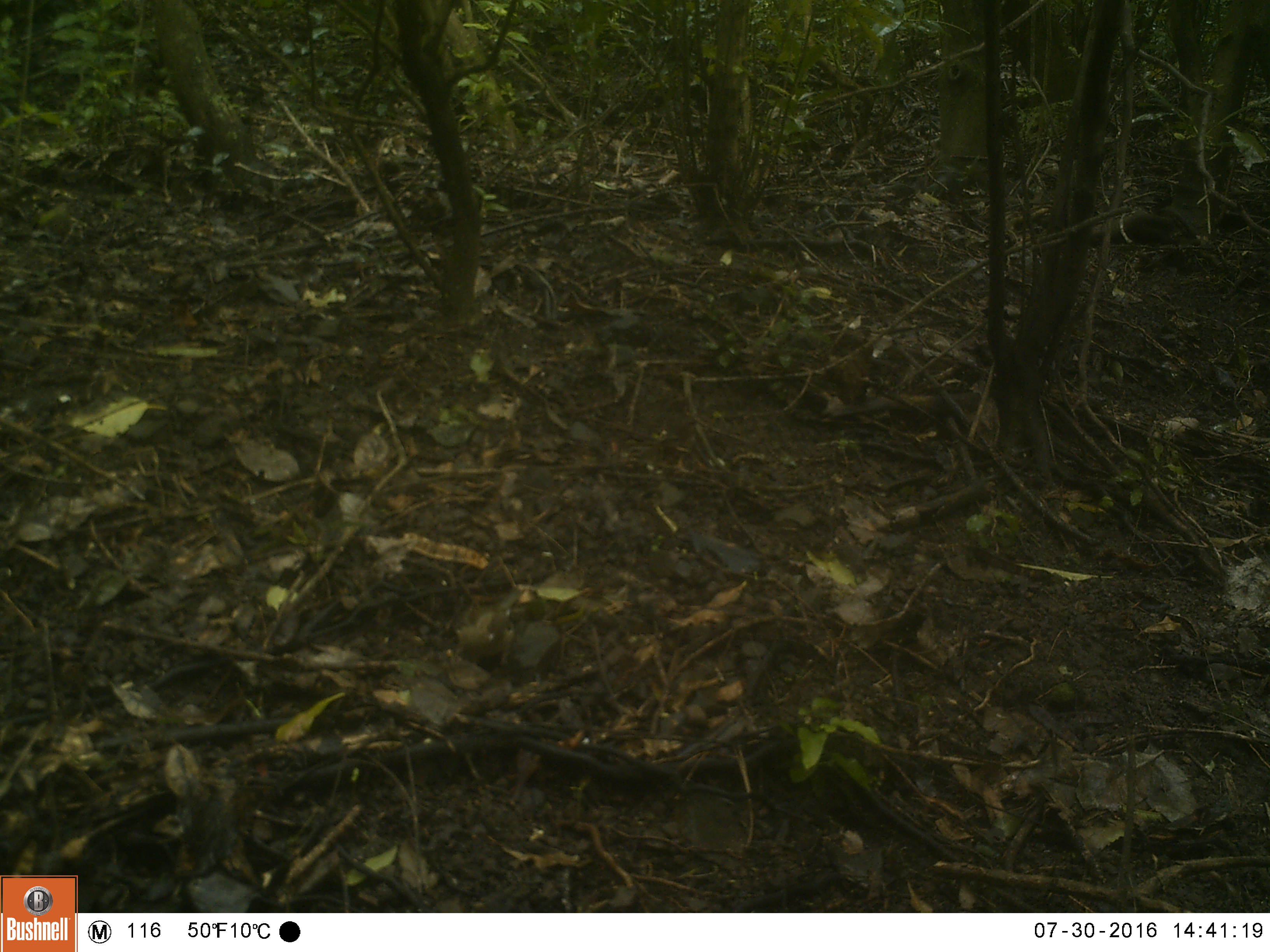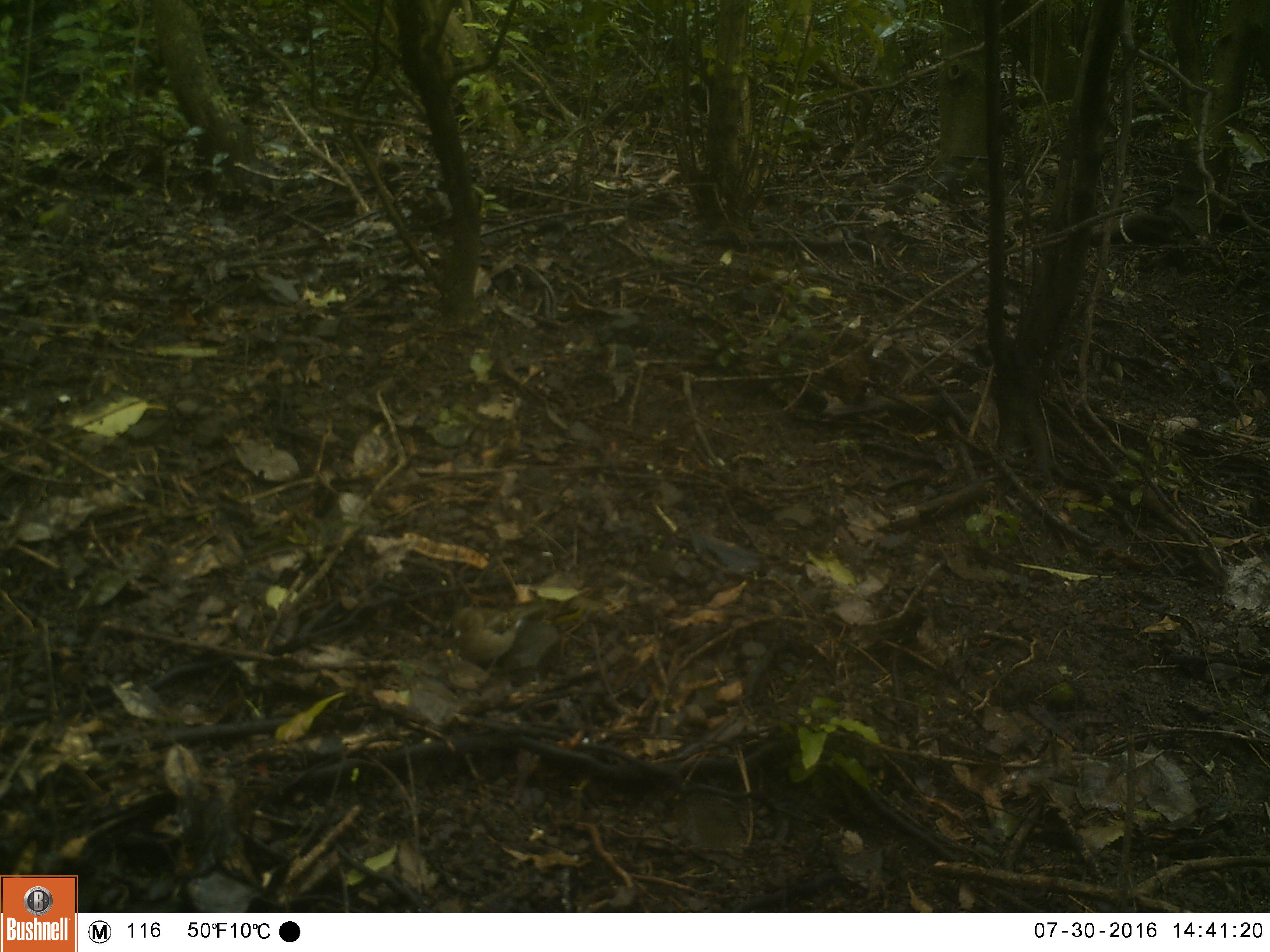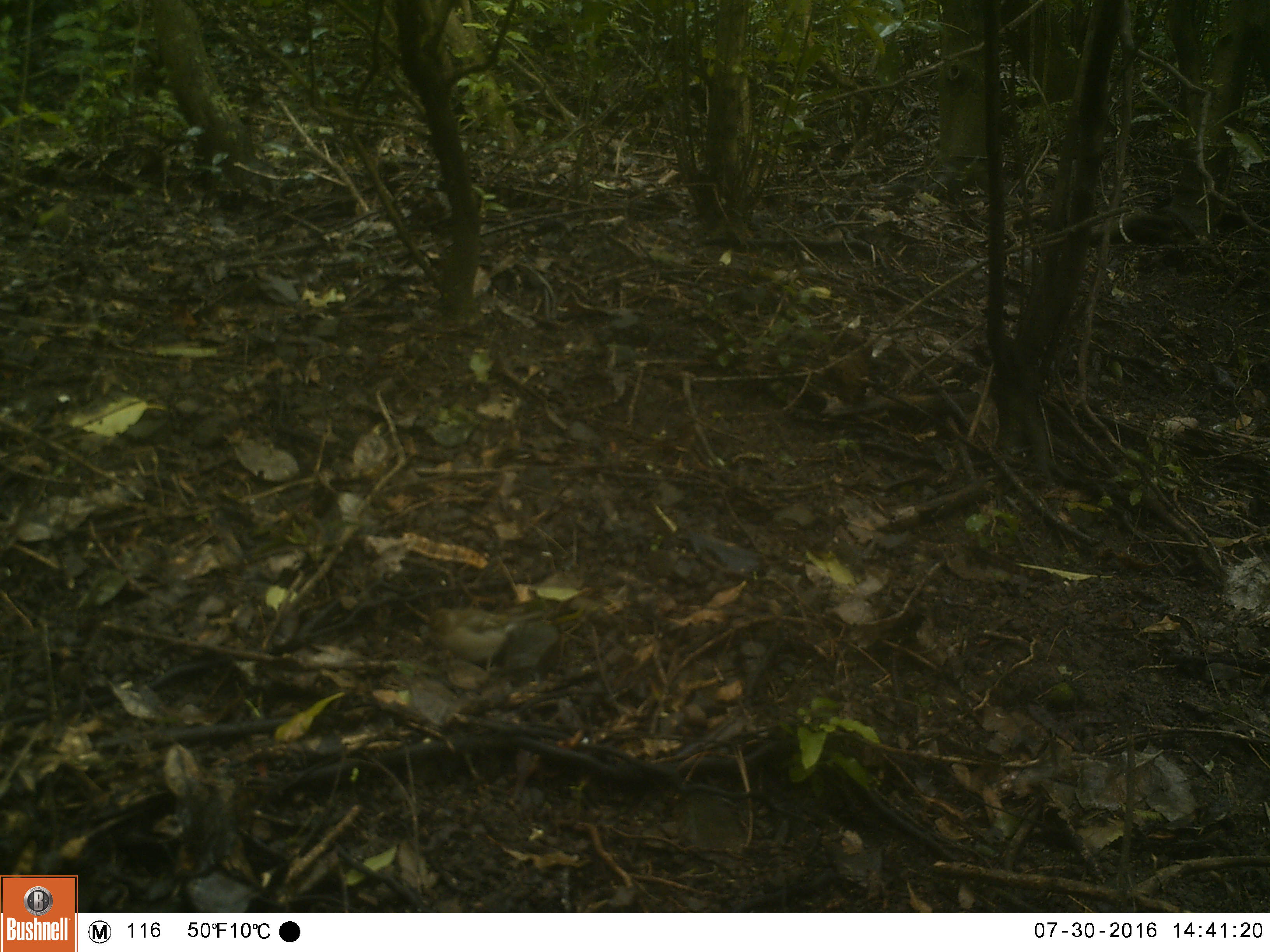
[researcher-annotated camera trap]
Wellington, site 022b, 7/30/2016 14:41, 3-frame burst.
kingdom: Animalia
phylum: Chordata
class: Aves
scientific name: Aves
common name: bird